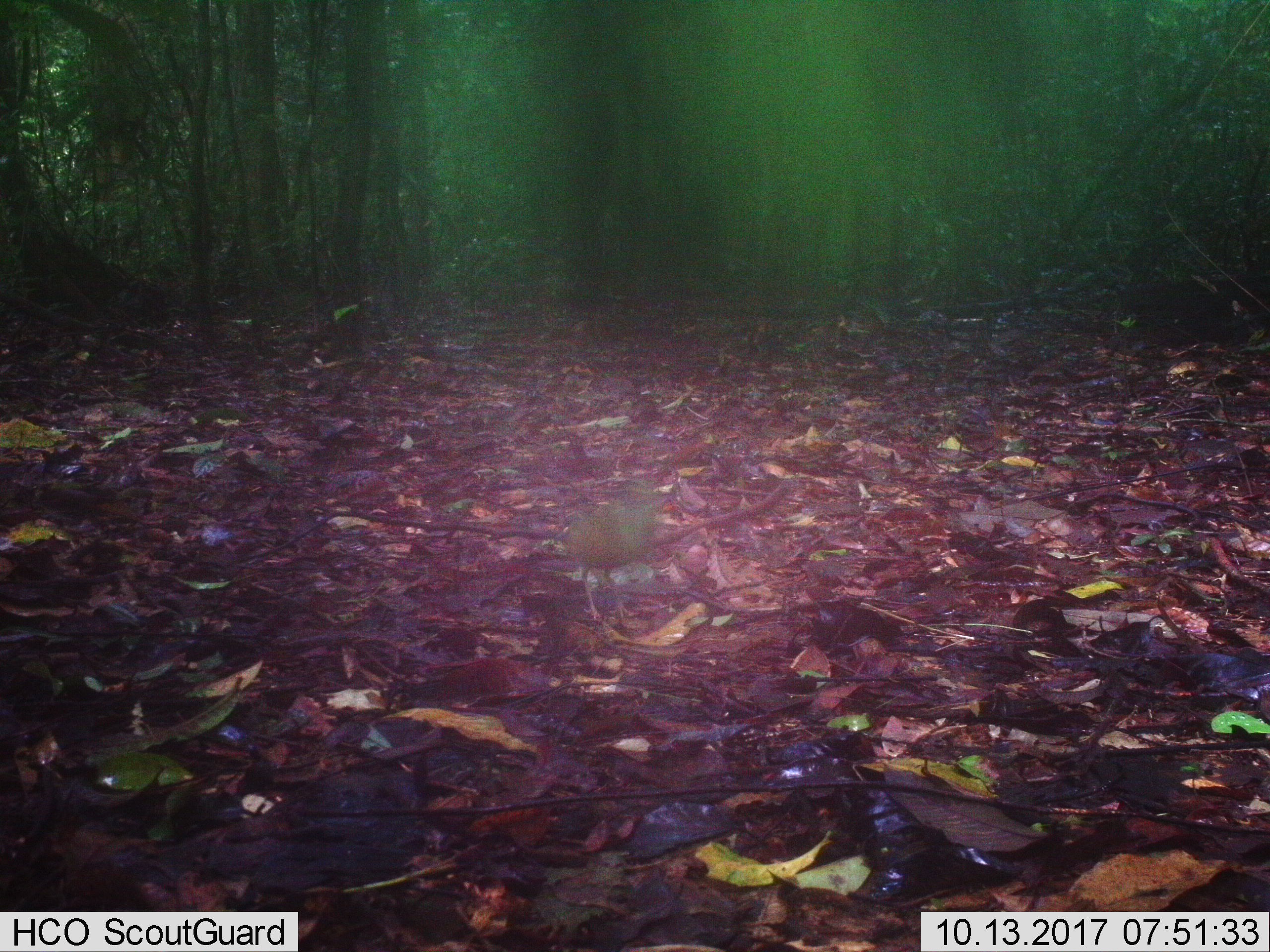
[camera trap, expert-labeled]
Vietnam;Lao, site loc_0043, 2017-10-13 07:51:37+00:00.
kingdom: Animalia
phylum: Chordata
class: Aves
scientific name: Aves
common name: bird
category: unidentified bird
Unidentified bird (bird) (Aves). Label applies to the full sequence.